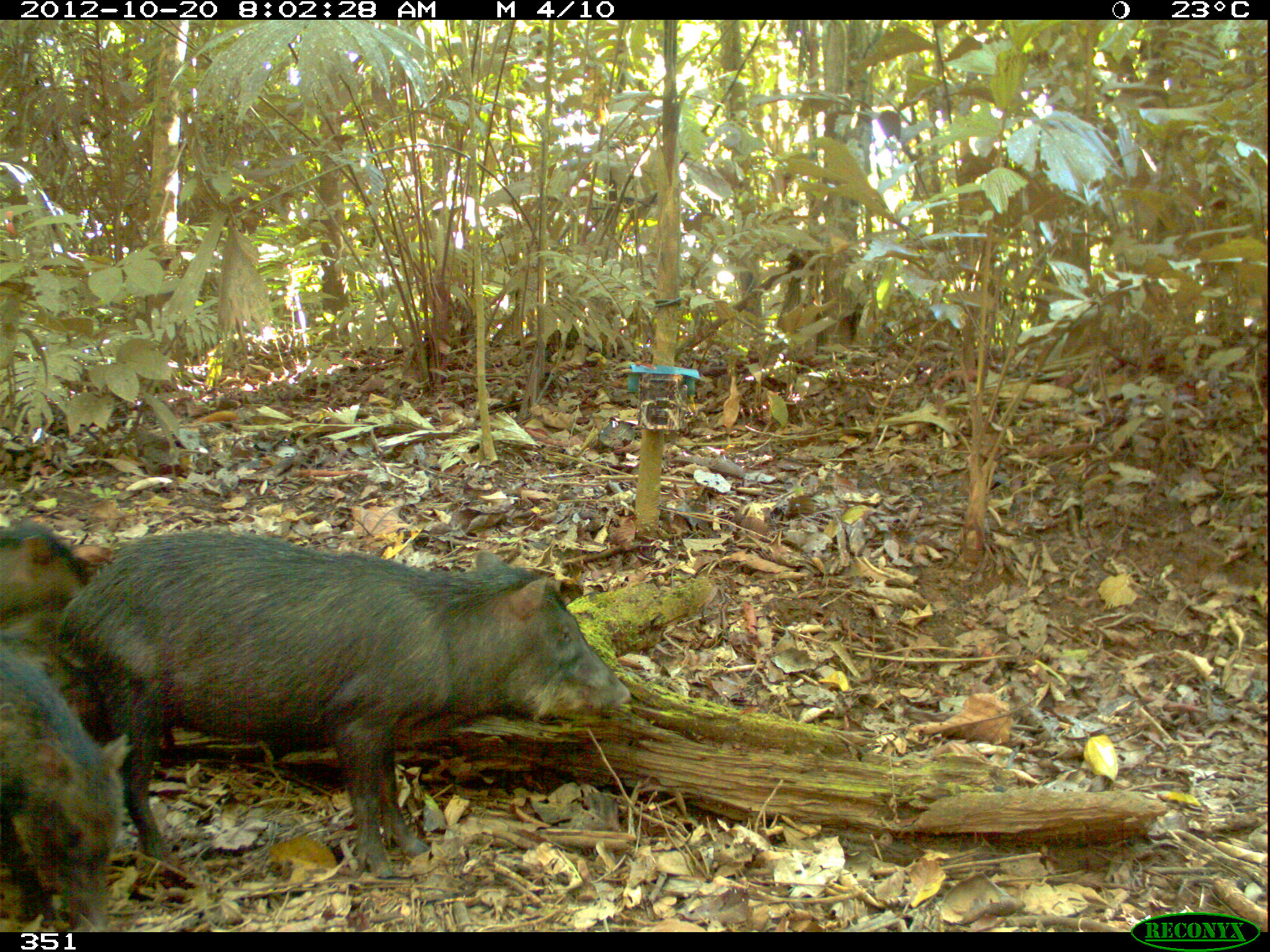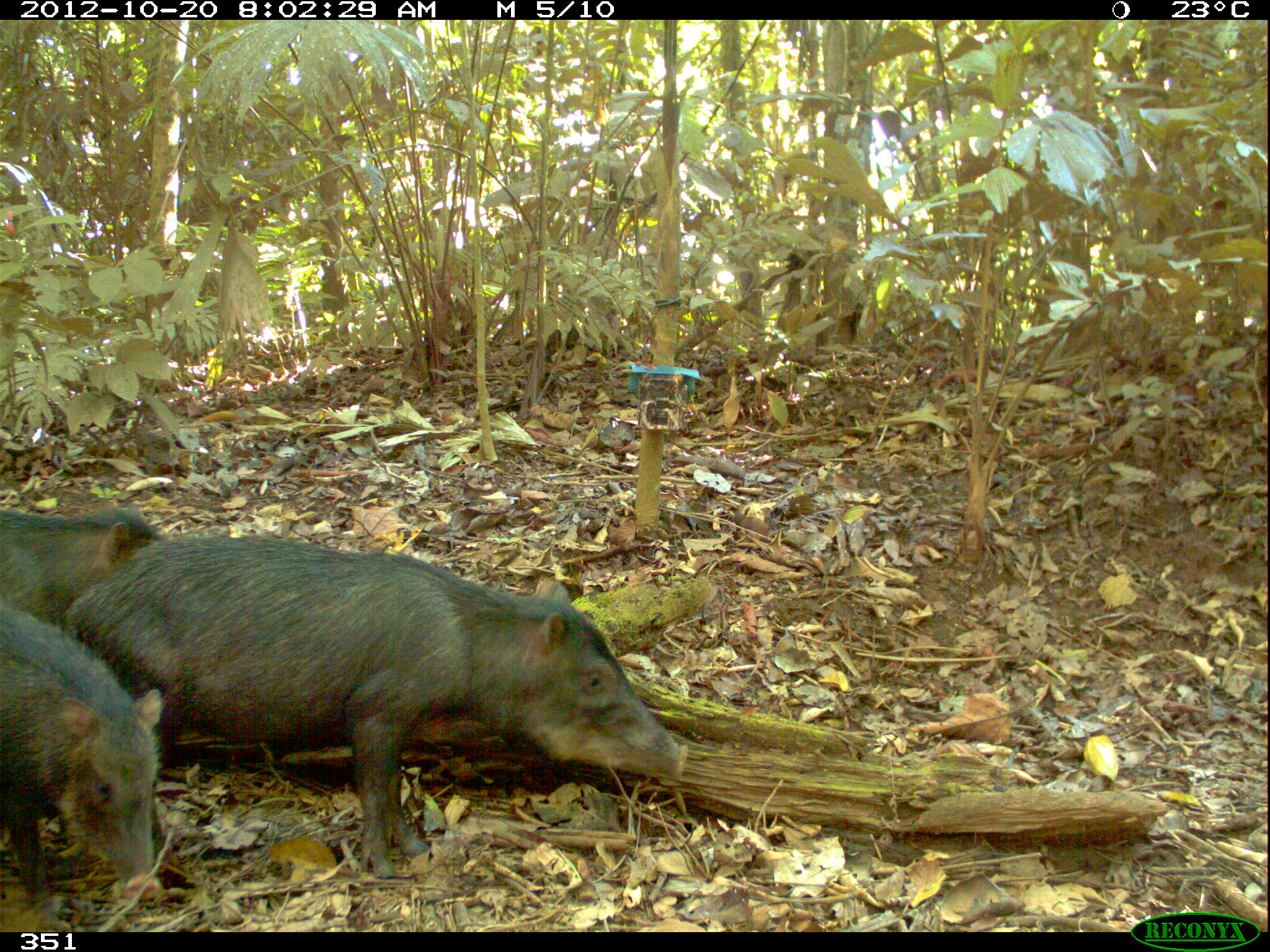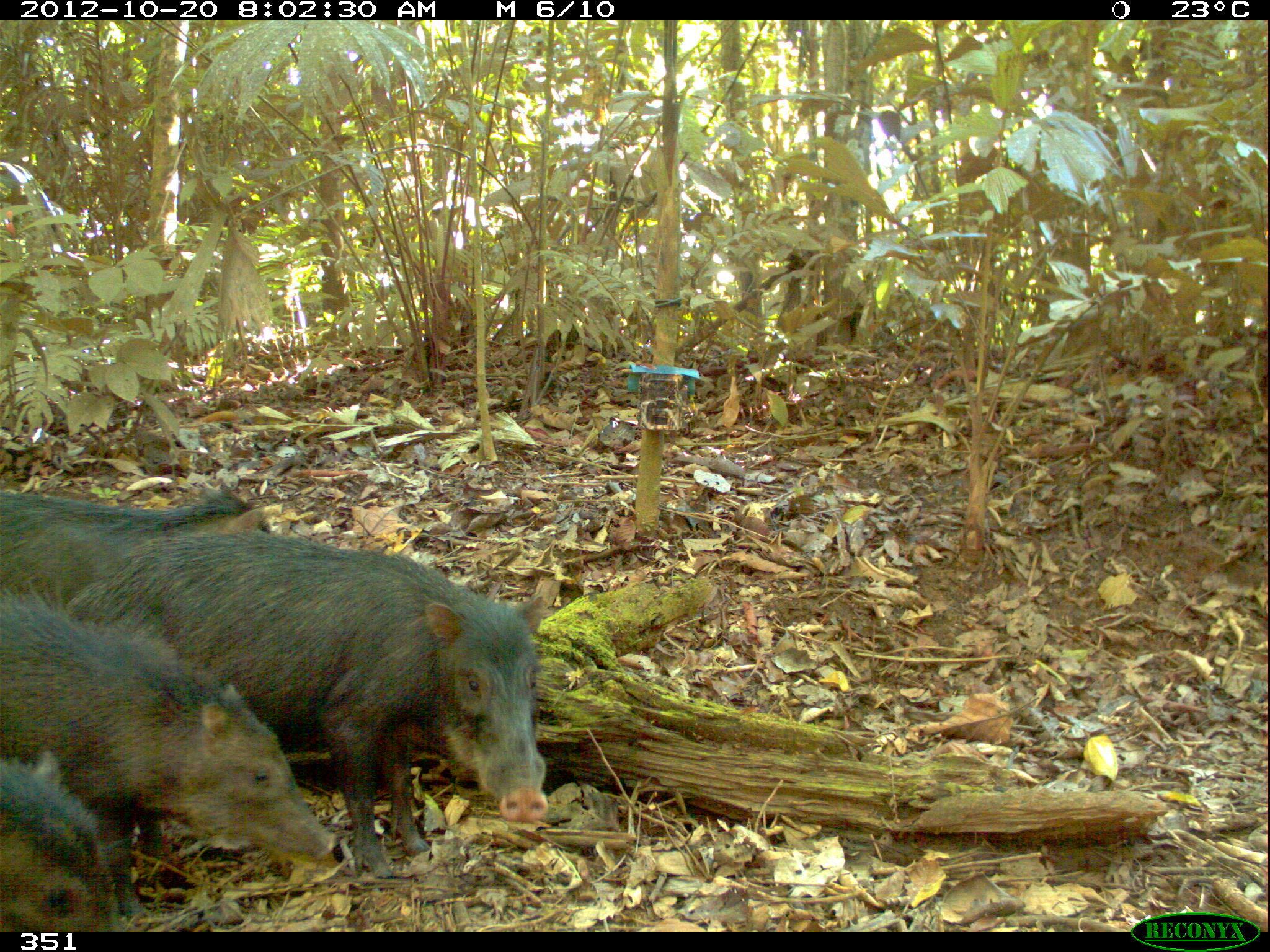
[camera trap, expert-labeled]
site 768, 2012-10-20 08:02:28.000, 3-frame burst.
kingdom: Animalia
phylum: Chordata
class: Mammalia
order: Artiodactyla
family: Tayassuidae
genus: Tayassu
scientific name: Tayassu pecari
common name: white-lipped peccary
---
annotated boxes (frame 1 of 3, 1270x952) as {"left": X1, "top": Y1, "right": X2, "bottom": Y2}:
tayassu pecari: {"left": 64, "top": 525, "right": 628, "bottom": 877}; {"left": 1, "top": 642, "right": 131, "bottom": 933}; {"left": 0, "top": 516, "right": 106, "bottom": 744}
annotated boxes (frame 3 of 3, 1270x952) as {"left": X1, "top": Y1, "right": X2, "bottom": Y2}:
tayassu pecari: {"left": 63, "top": 527, "right": 546, "bottom": 874}; {"left": 0, "top": 595, "right": 336, "bottom": 863}; {"left": 0, "top": 486, "right": 275, "bottom": 611}; {"left": 1, "top": 748, "right": 122, "bottom": 934}